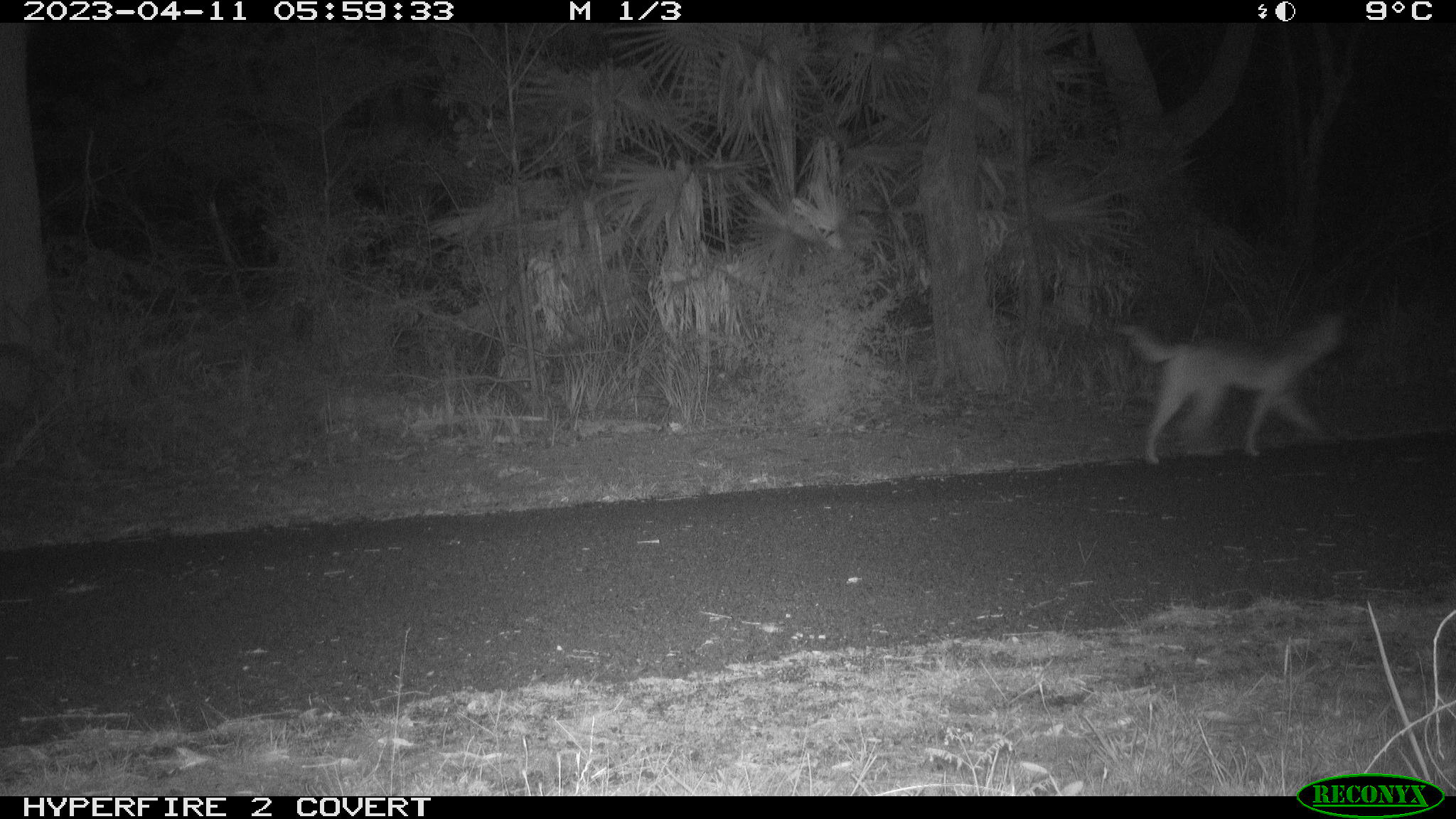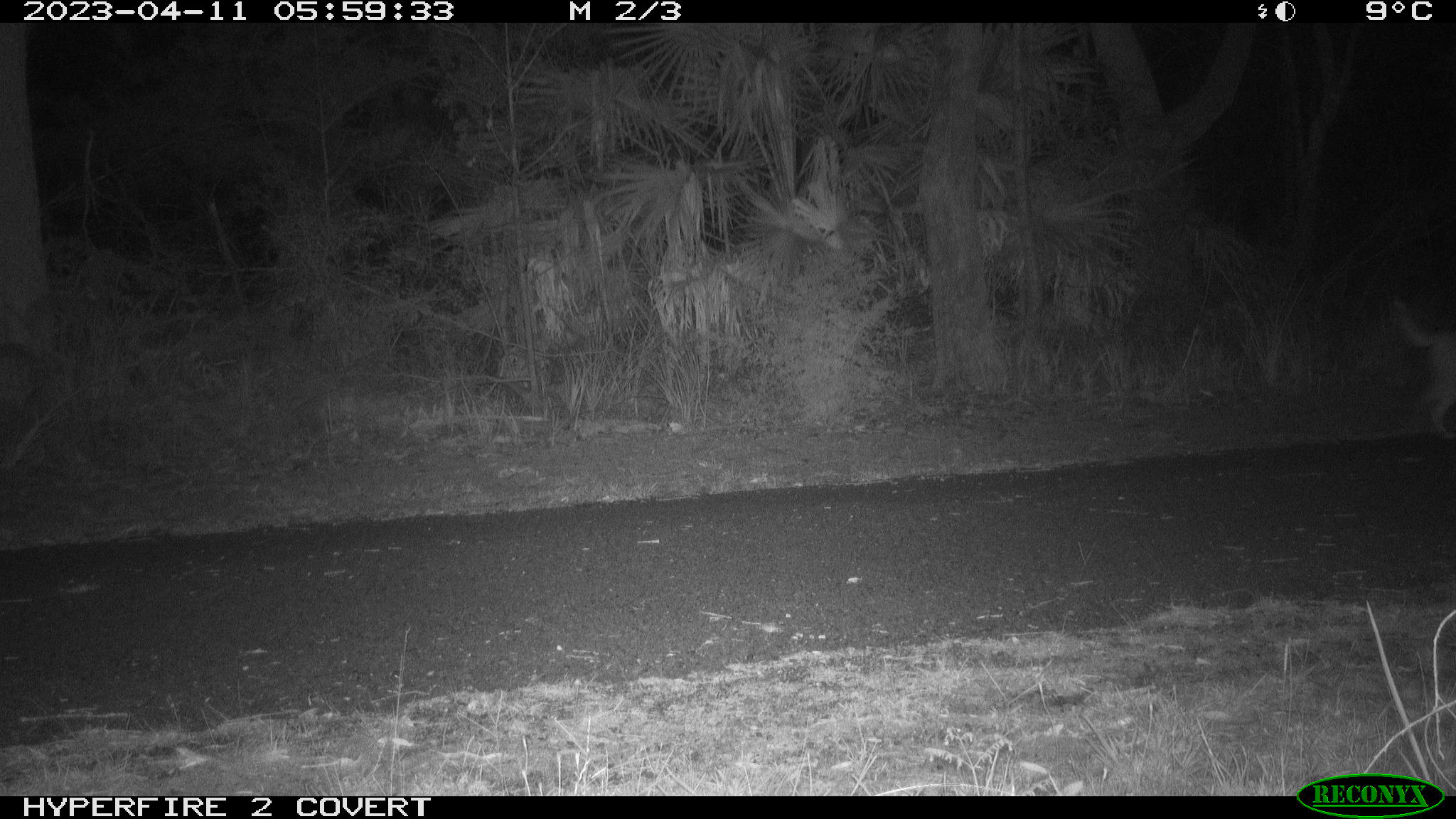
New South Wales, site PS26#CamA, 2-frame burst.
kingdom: Animalia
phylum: Chordata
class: Mammalia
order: Carnivora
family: Canidae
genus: Canis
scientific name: Canis familiaris dingo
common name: dingo